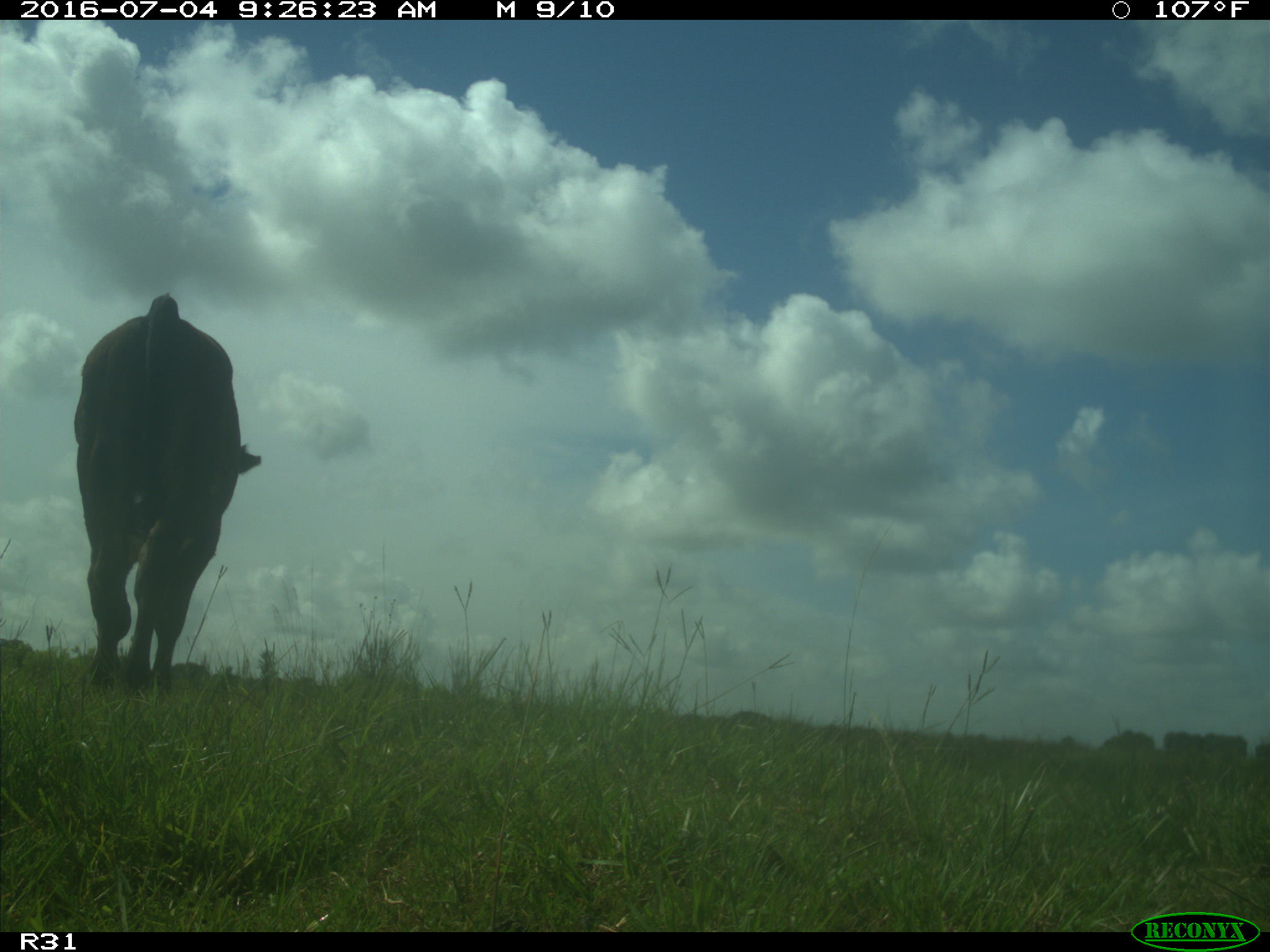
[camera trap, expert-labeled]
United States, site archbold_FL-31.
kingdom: Animalia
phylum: Chordata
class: Mammalia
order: Artiodactyla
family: Bovidae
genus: Bos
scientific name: Bos taurus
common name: domestic cow